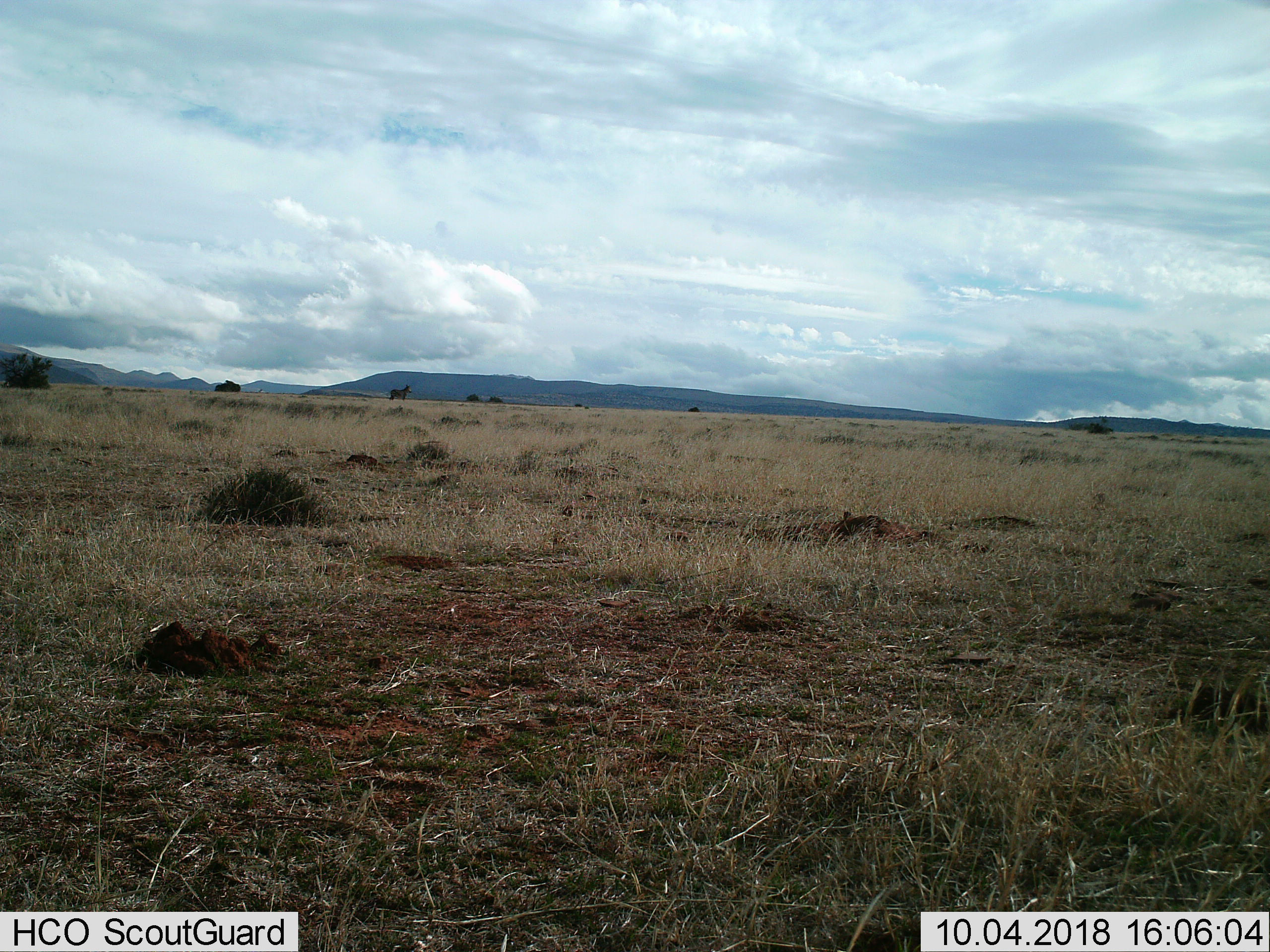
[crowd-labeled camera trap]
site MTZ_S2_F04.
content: unidentified animal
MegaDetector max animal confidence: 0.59